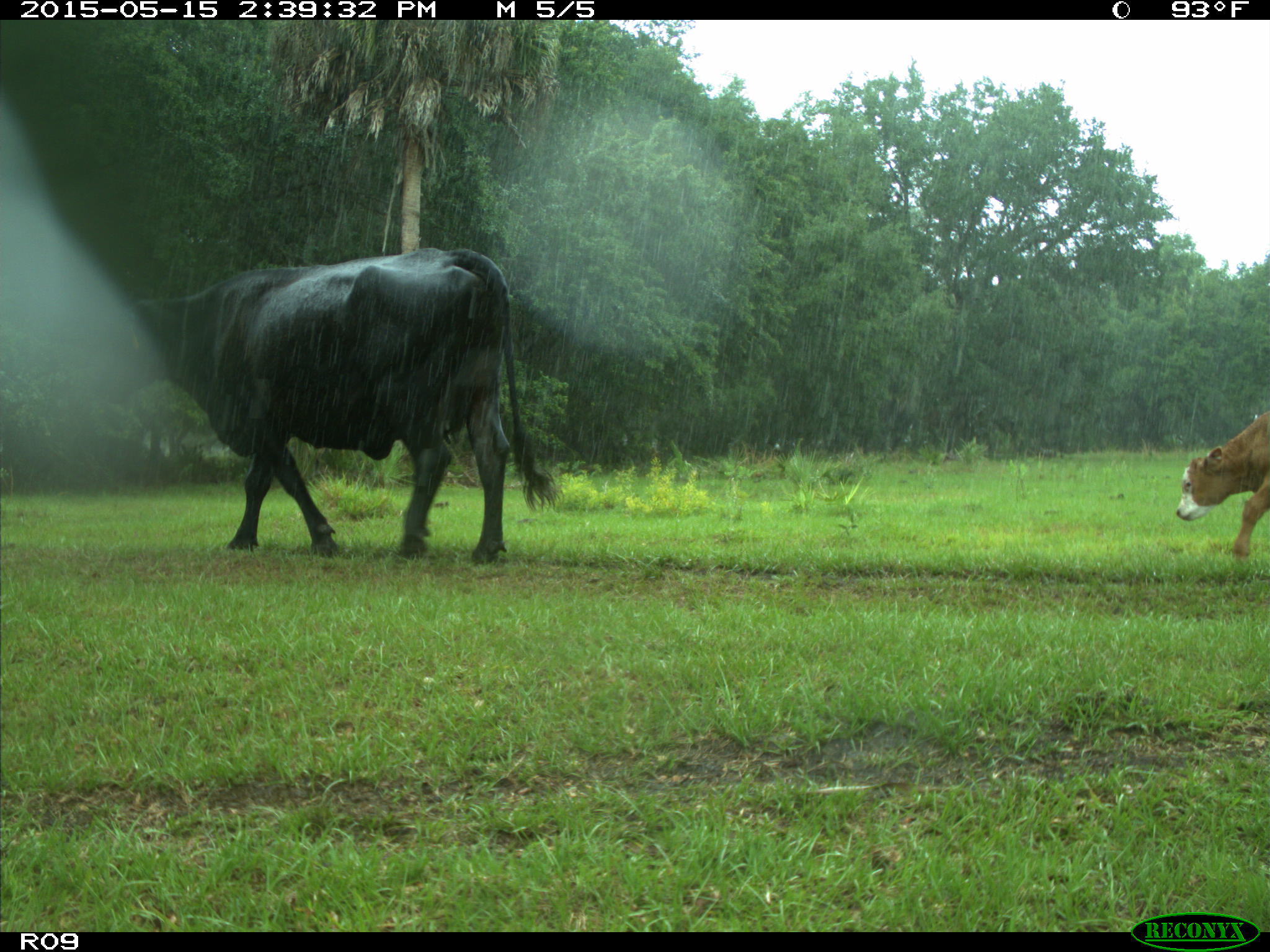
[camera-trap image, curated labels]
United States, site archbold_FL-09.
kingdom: Animalia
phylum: Chordata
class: Mammalia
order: Artiodactyla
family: Bovidae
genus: Bos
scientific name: Bos taurus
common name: domestic cow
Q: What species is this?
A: Bos taurus (domestic cow).